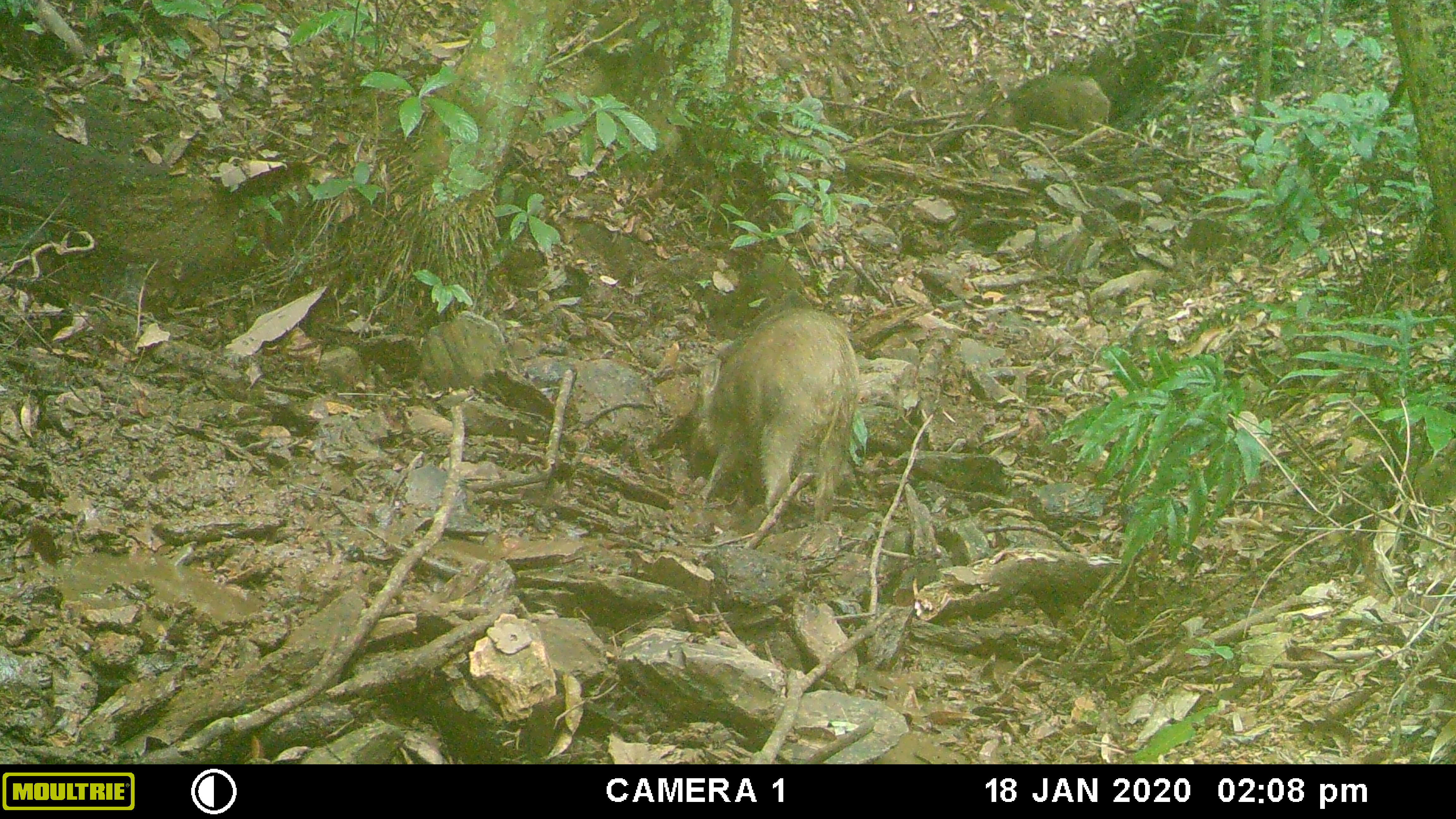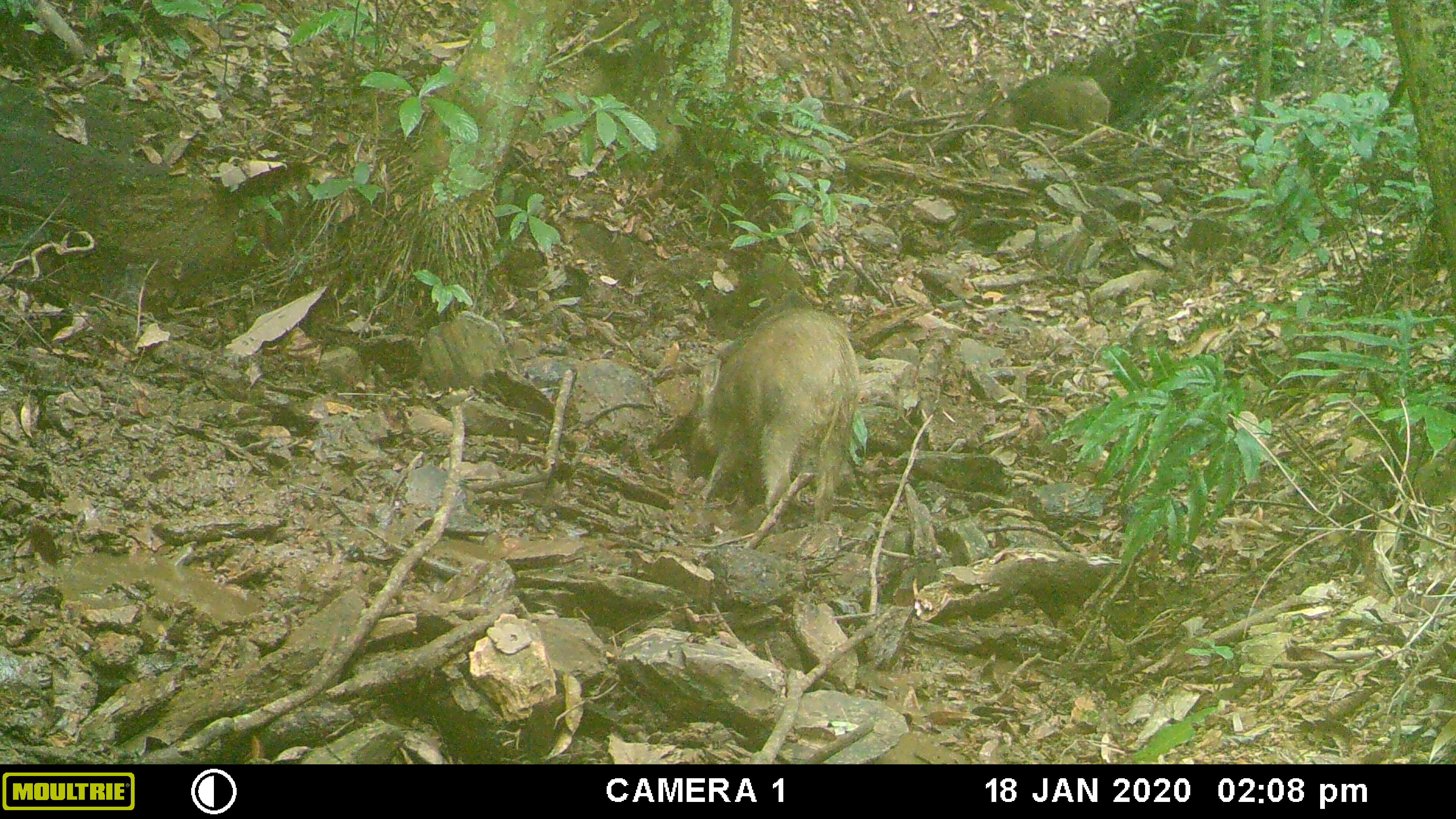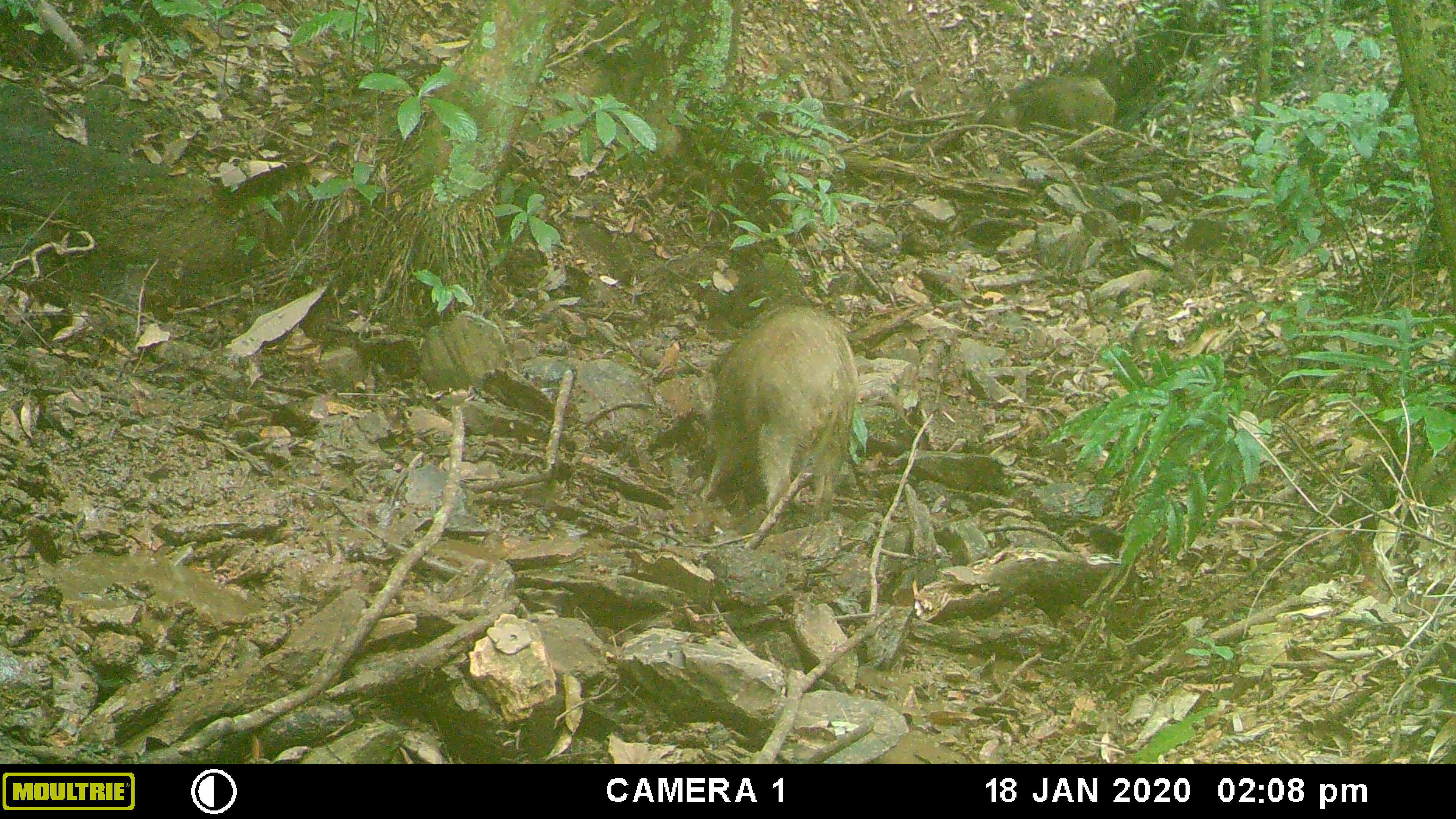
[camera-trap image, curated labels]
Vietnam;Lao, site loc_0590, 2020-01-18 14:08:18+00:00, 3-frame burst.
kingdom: Animalia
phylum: Chordata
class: Aves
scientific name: Aves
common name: bird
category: unidentified bird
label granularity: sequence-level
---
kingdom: Animalia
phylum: Chordata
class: Mammalia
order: Artiodactyla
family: Suidae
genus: Sus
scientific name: Sus scrofa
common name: eurasian wild pig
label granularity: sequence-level